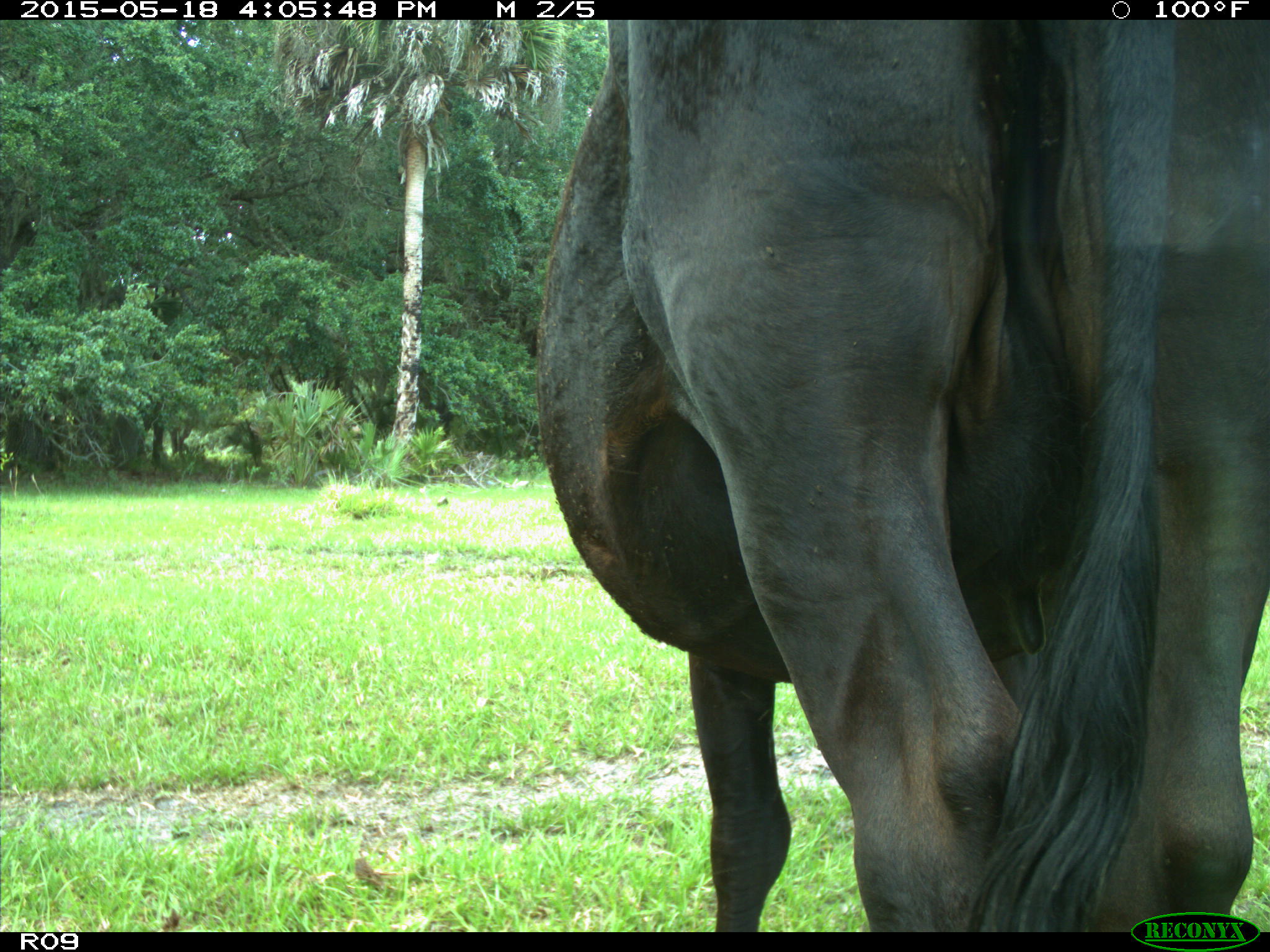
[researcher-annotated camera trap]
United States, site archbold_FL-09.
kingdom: Animalia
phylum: Chordata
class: Mammalia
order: Artiodactyla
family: Bovidae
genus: Bos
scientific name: Bos taurus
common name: domestic cow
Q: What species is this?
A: Bos taurus (domestic cow).